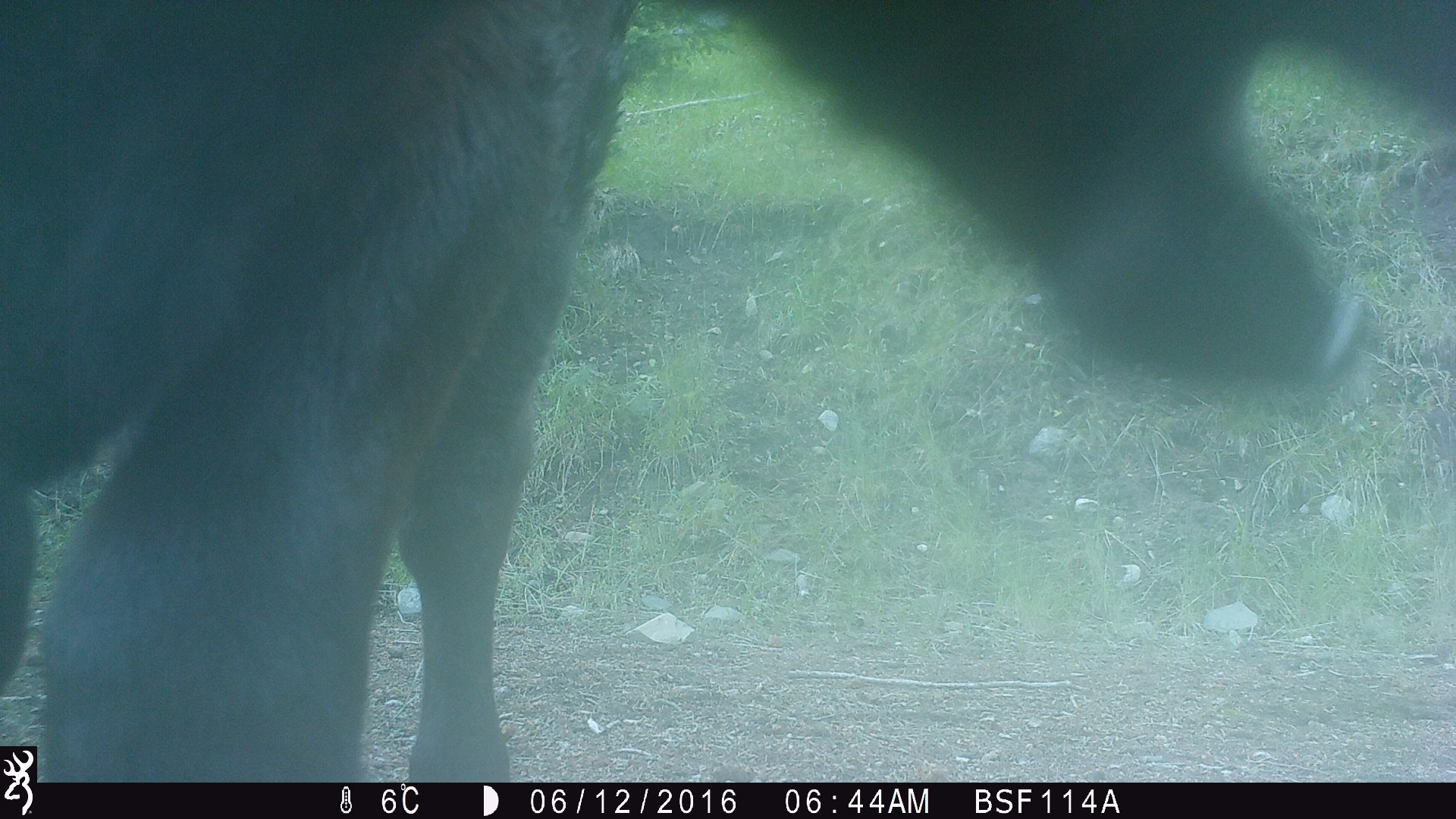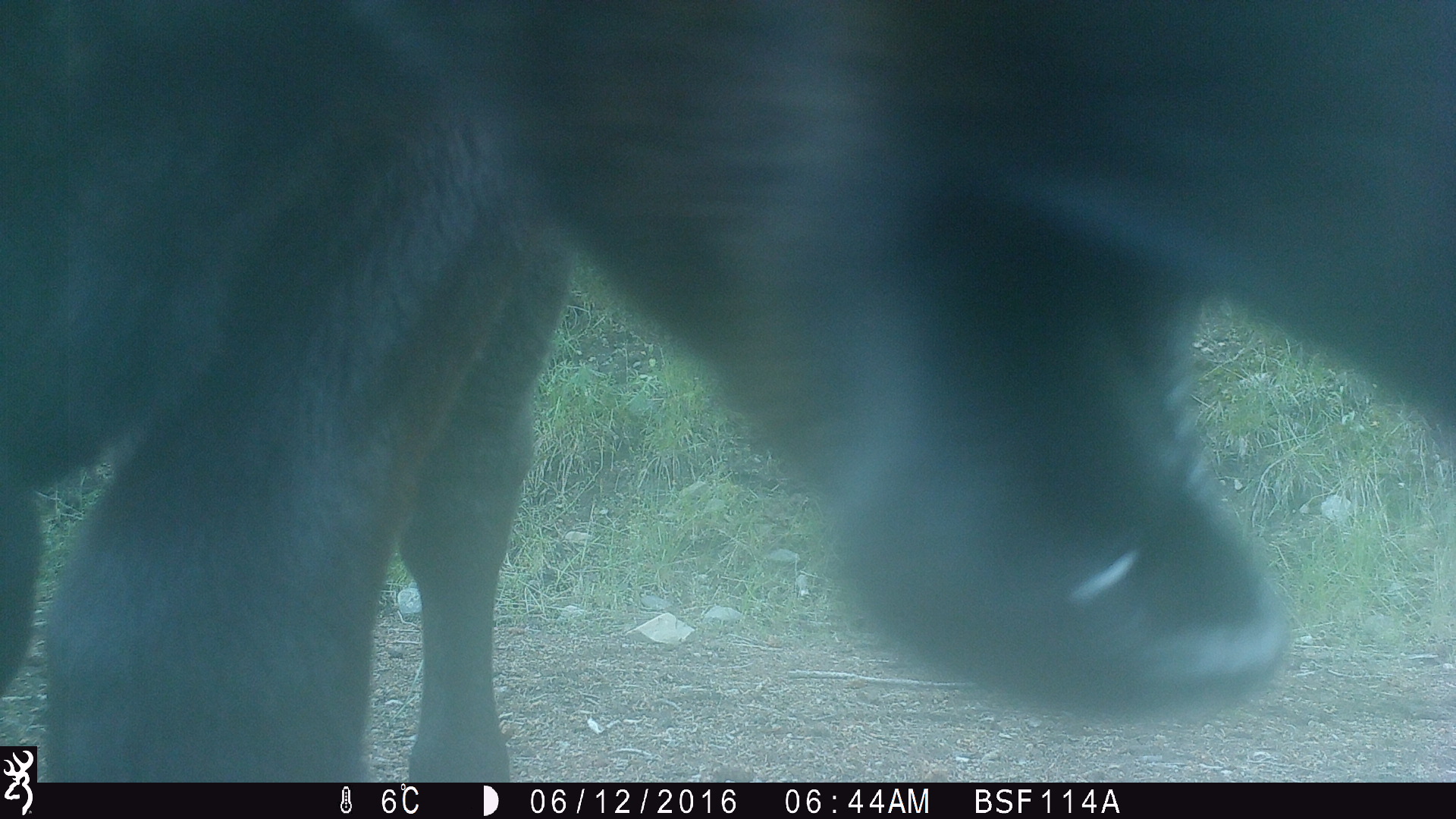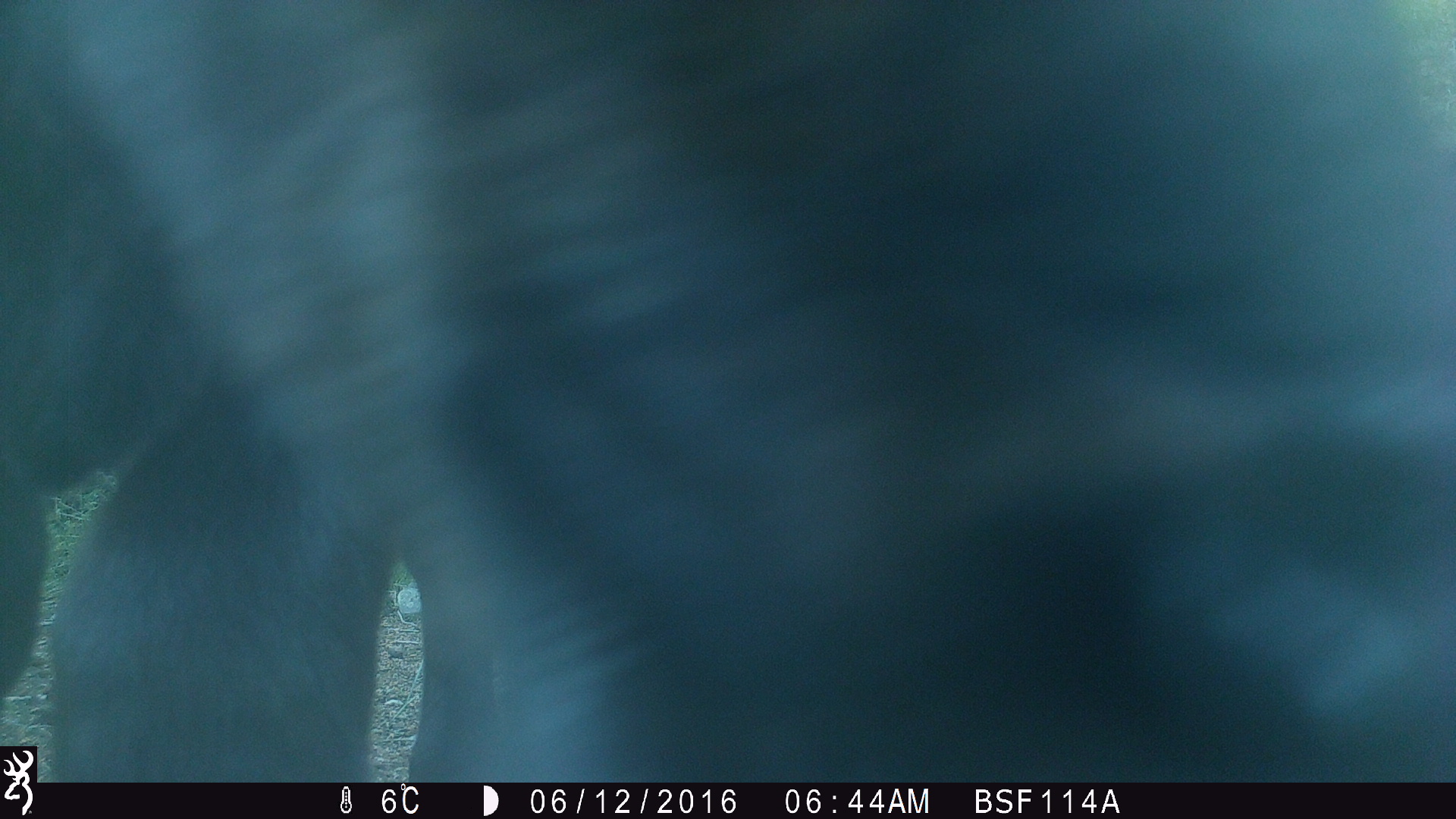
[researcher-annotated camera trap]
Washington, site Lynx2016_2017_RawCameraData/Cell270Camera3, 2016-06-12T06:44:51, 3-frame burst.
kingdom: Animalia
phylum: Chordata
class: Mammalia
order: Artiodactyla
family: Bovidae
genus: Bos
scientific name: Bos taurus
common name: domestic cattle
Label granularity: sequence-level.